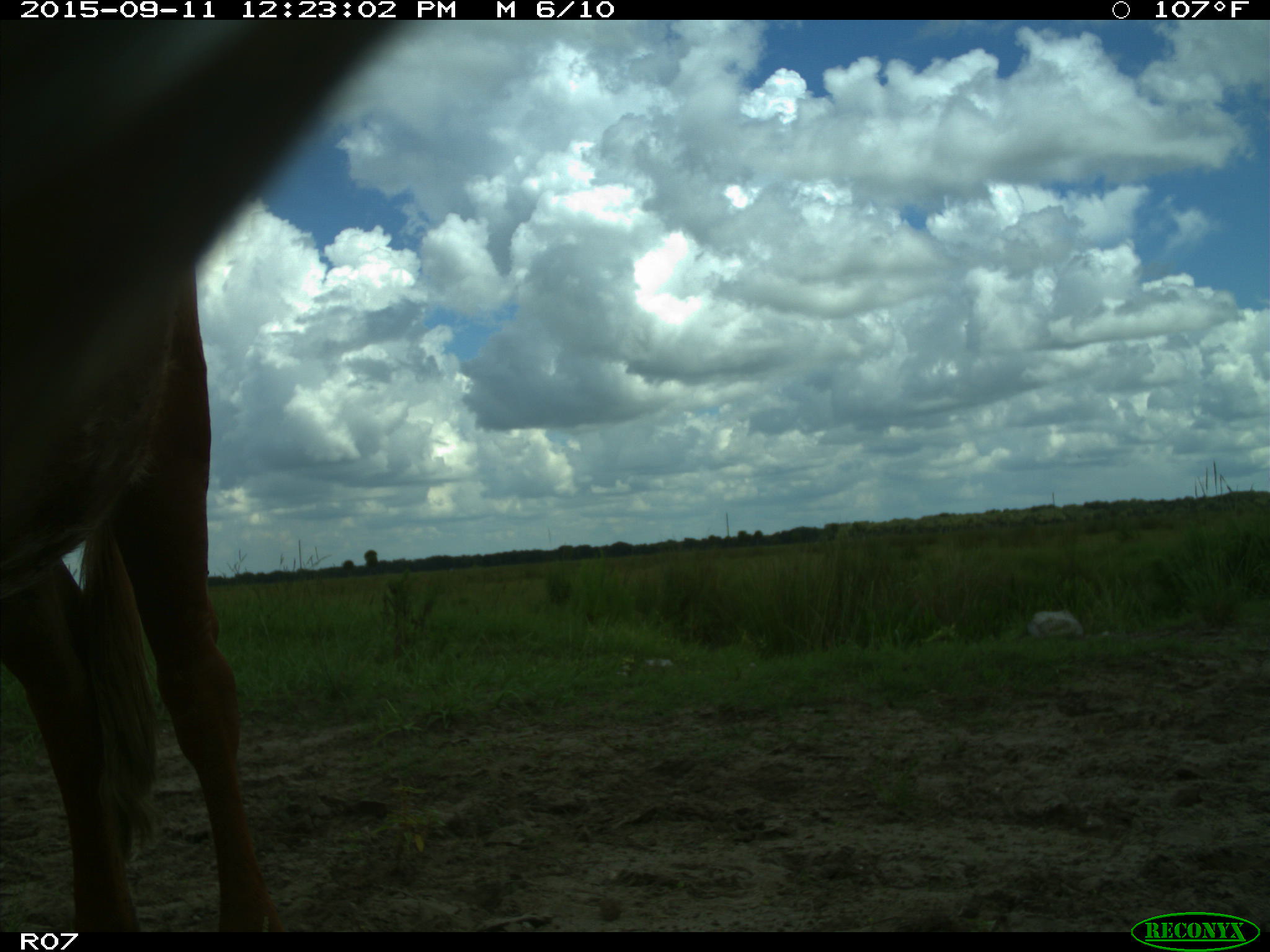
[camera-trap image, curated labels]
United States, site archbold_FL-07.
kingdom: Animalia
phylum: Chordata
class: Mammalia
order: Artiodactyla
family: Bovidae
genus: Bos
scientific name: Bos taurus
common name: domestic cow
Bos taurus (domestic cow).